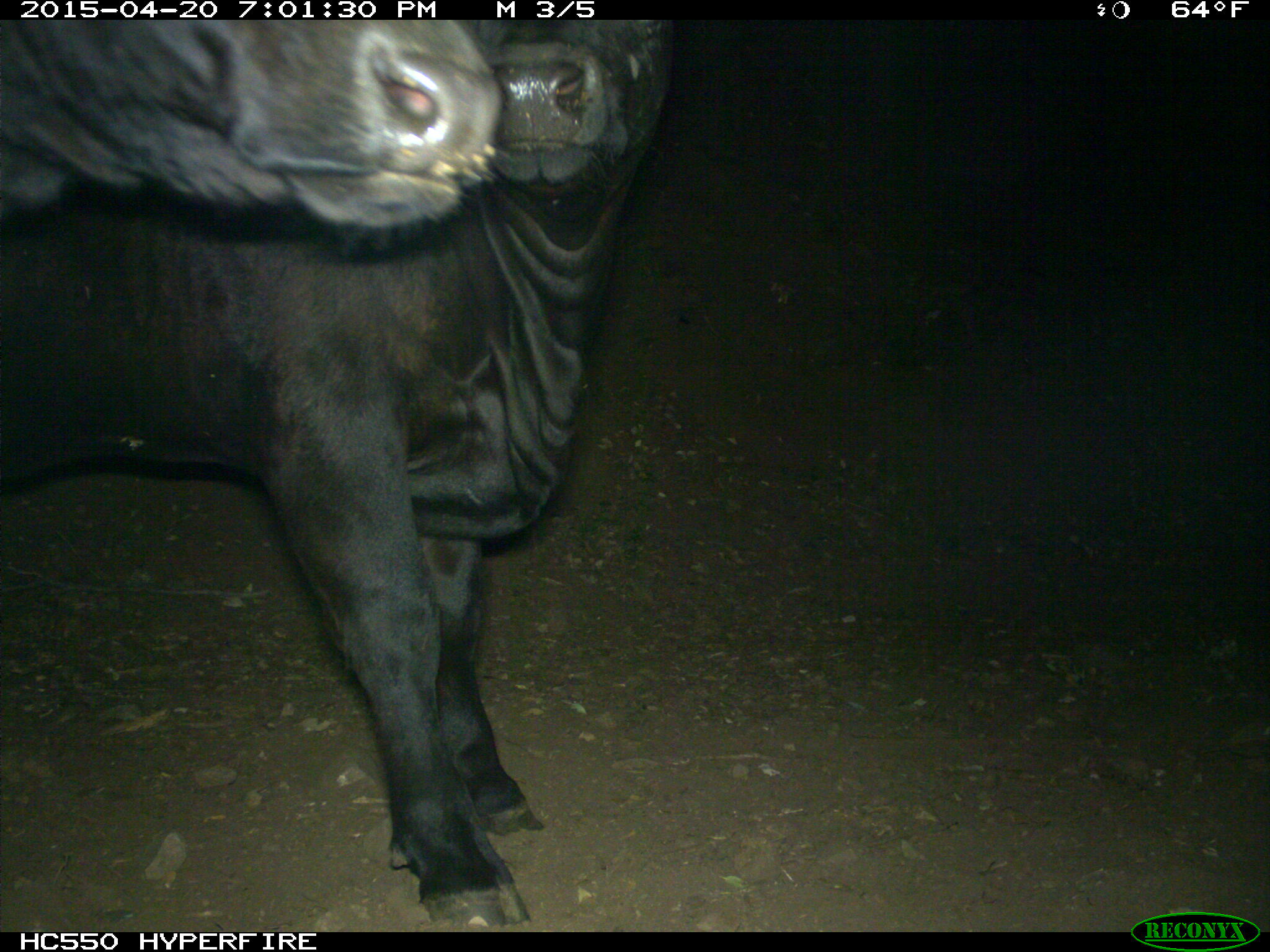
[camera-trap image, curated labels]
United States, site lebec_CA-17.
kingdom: Animalia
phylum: Chordata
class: Mammalia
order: Artiodactyla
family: Bovidae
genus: Bos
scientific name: Bos taurus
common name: domestic cow